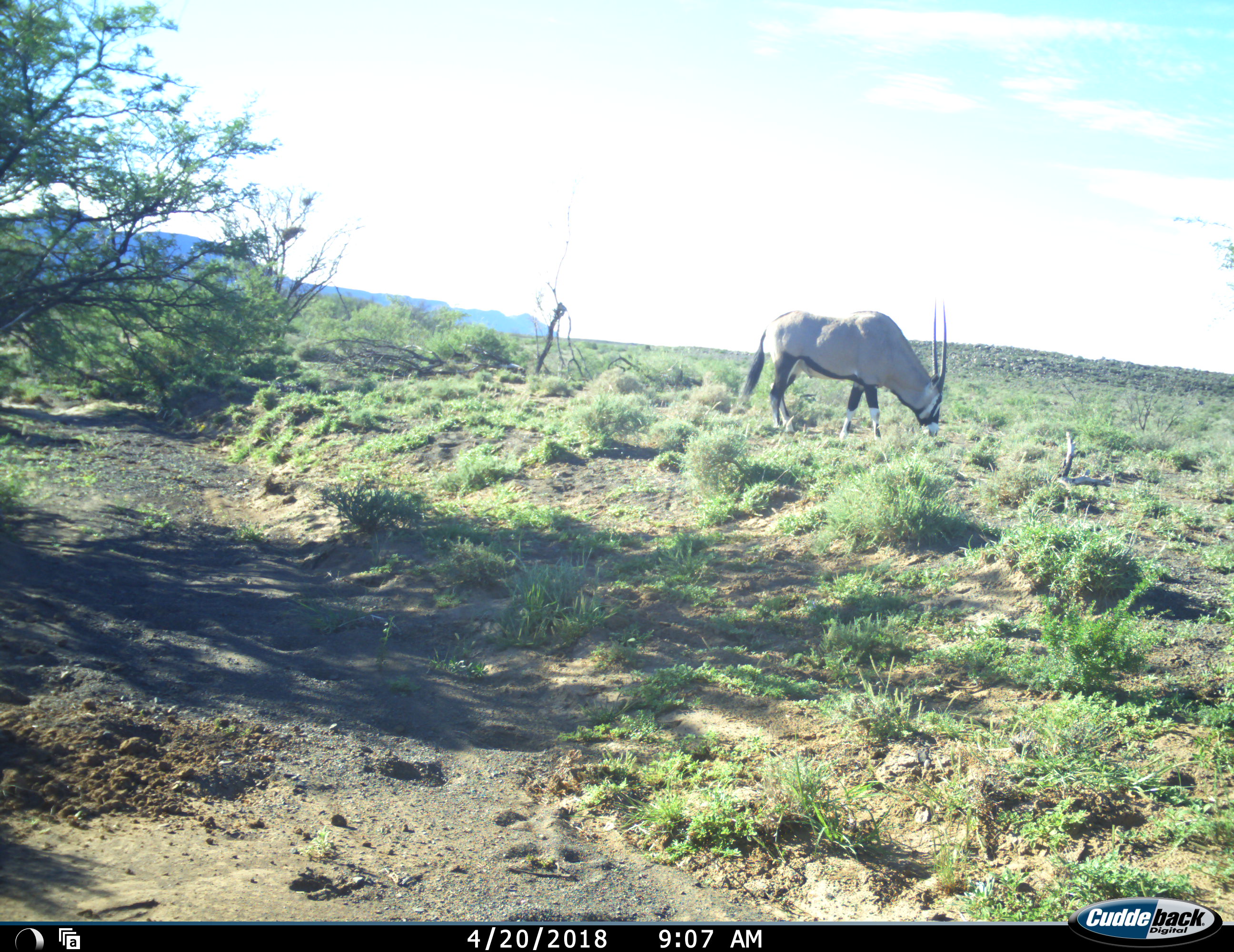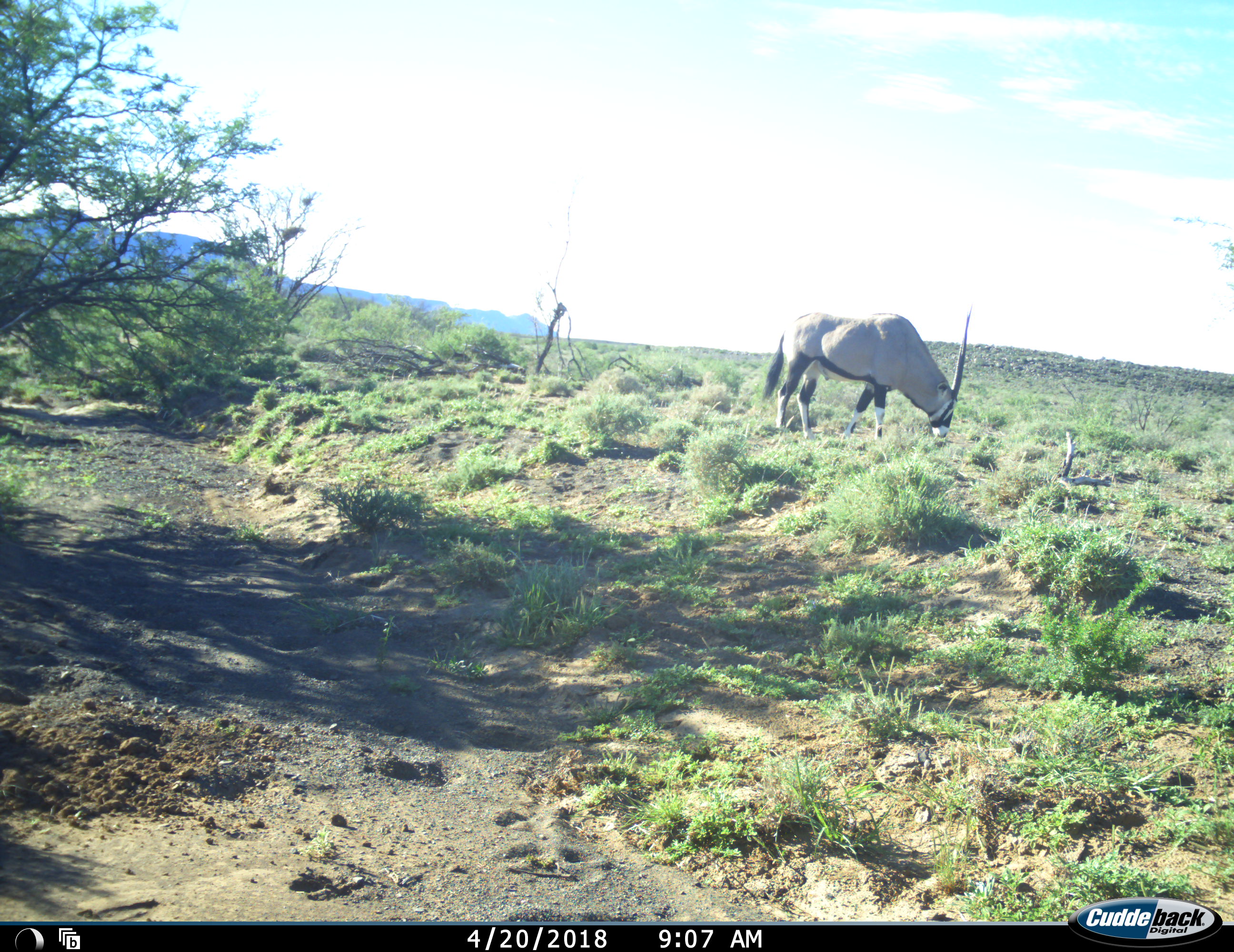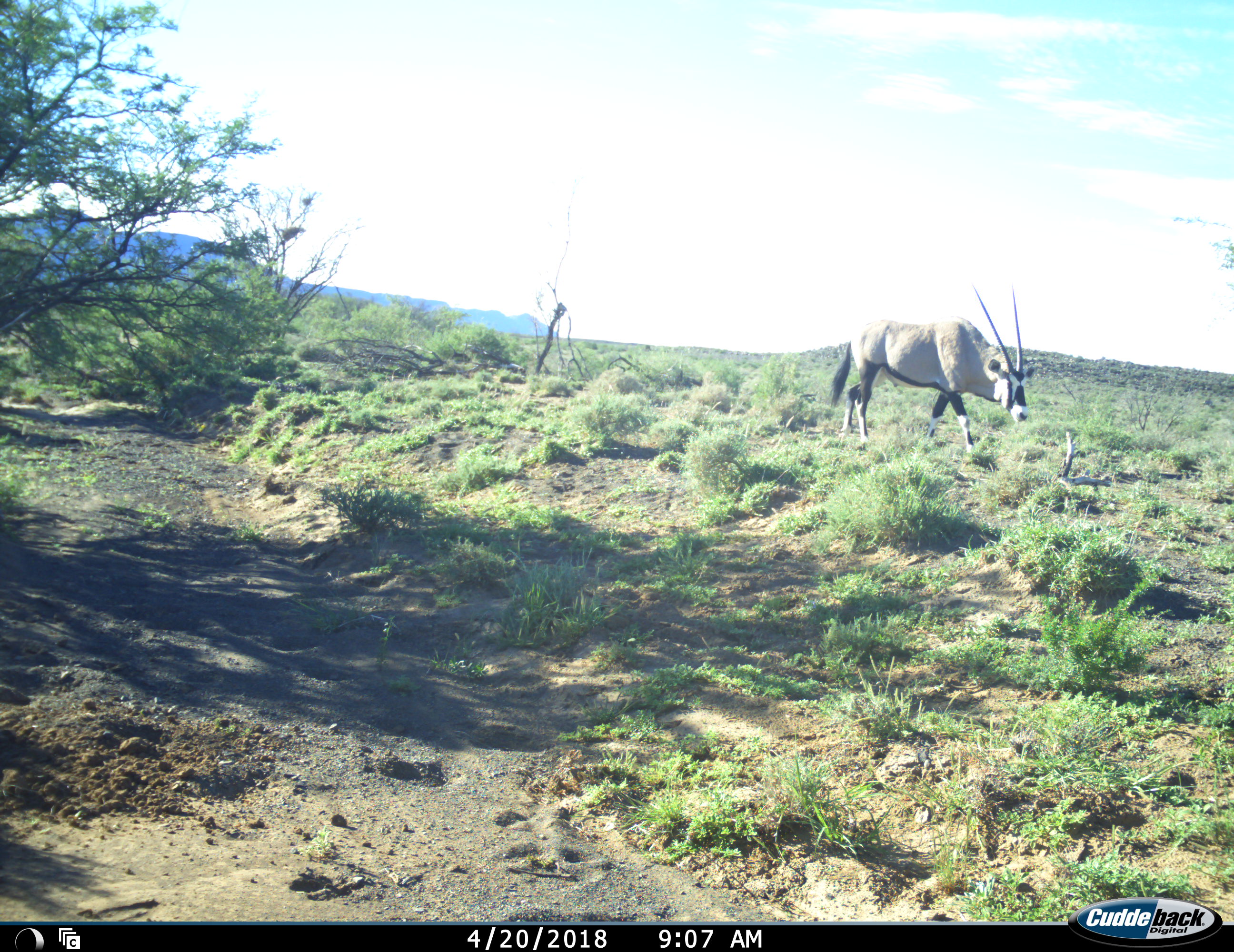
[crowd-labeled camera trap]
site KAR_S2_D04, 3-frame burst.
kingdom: Animalia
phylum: Chordata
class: Mammalia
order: Artiodactyla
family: Bovidae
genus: Oryx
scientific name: Oryx gazella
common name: gemsbok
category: oryx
Oryx (gemsbok) (Oryx gazella), count 1. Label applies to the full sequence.